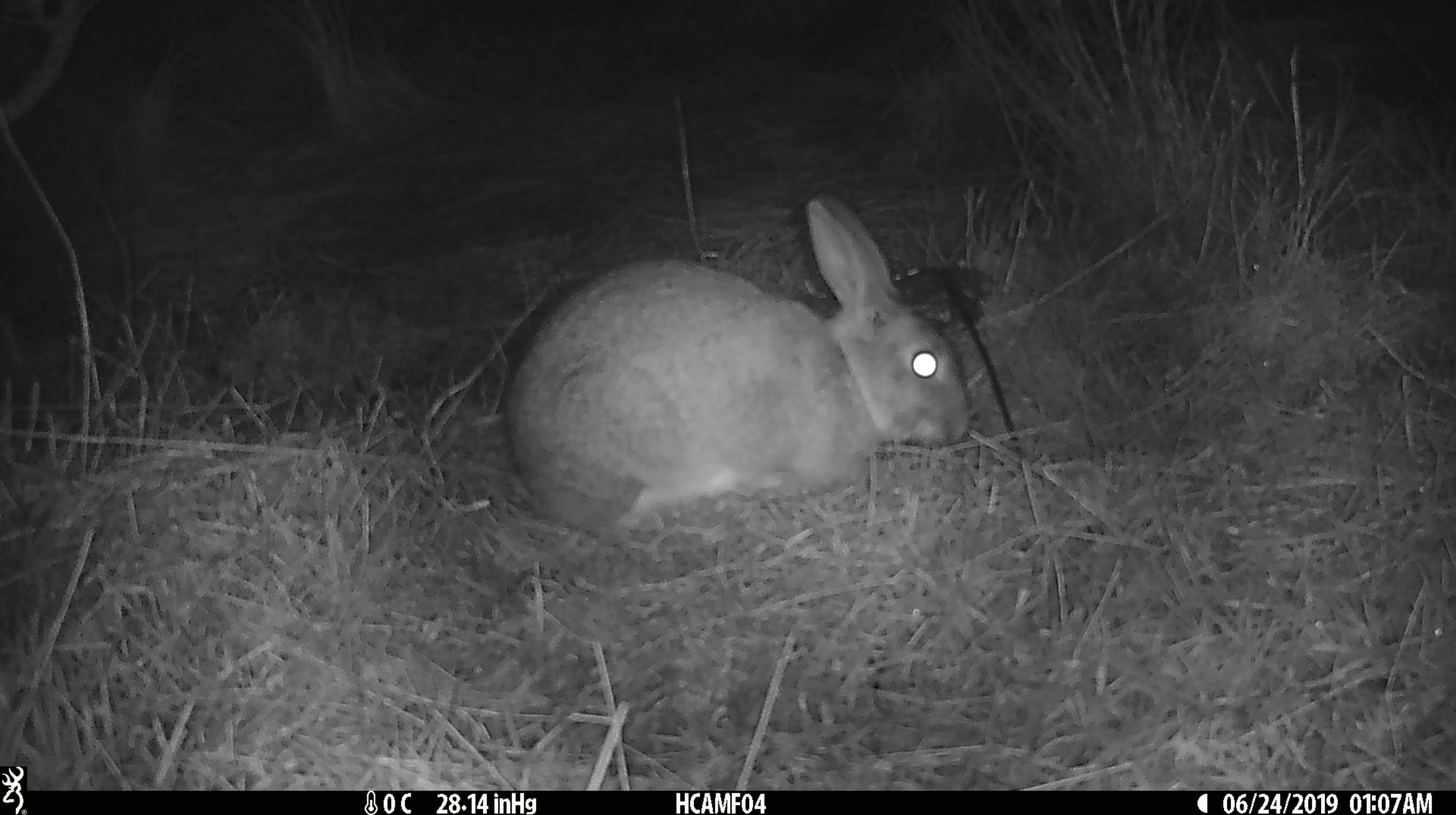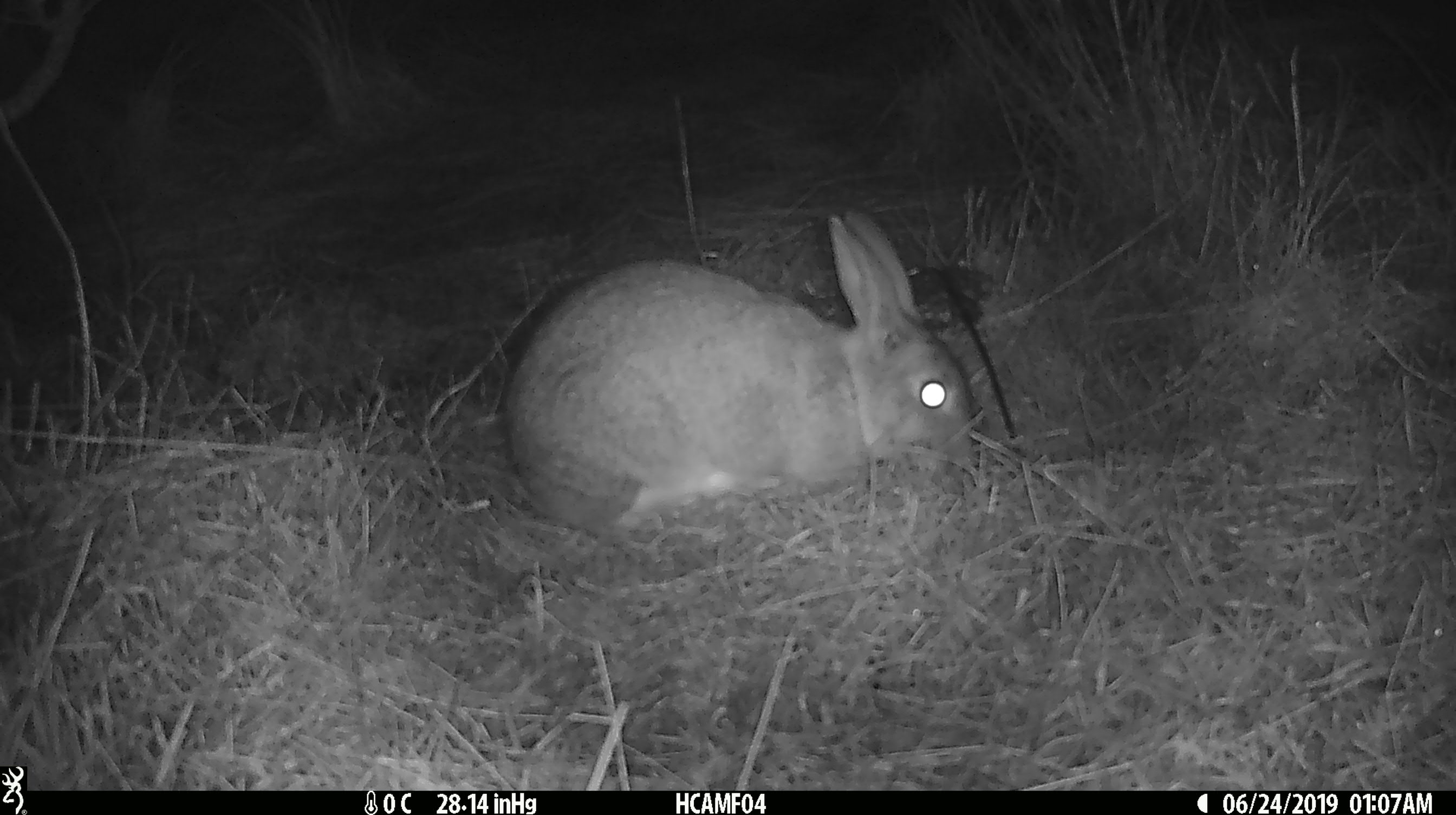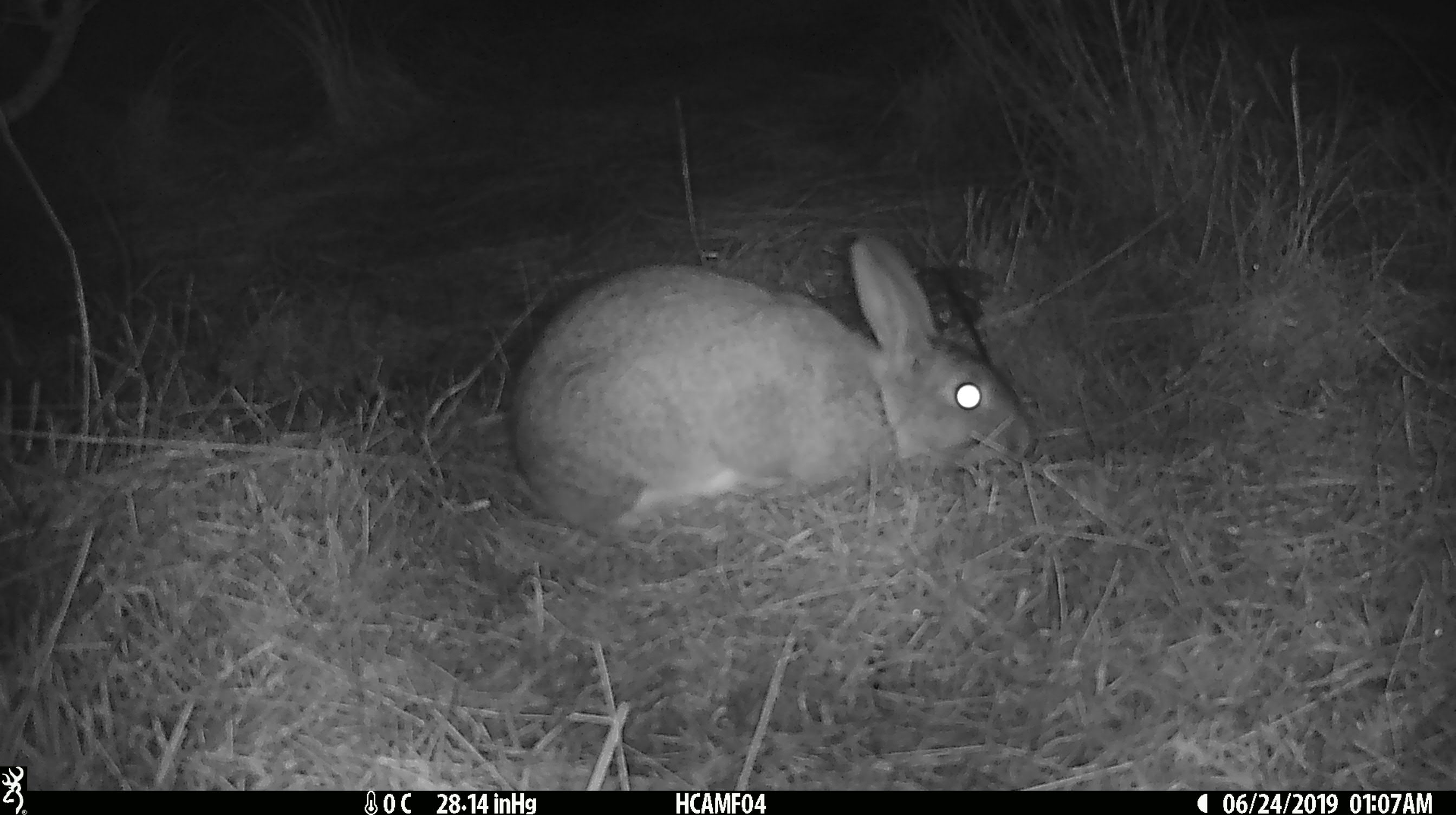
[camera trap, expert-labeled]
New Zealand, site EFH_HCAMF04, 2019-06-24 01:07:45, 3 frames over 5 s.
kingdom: Animalia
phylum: Chordata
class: Mammalia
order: Lagomorpha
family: Leporidae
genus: Lepus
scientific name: Lepus europaeus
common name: brown hare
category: hare